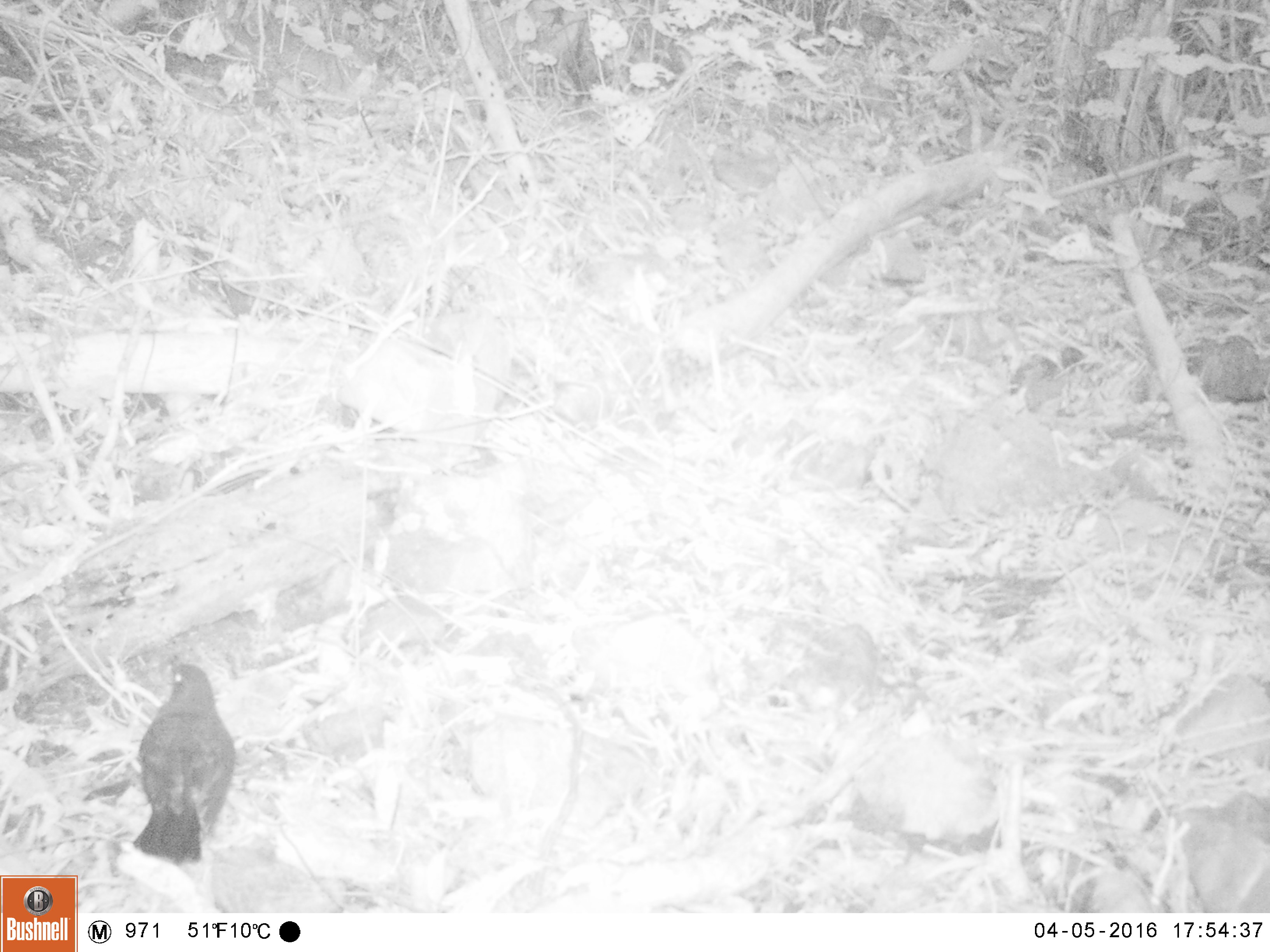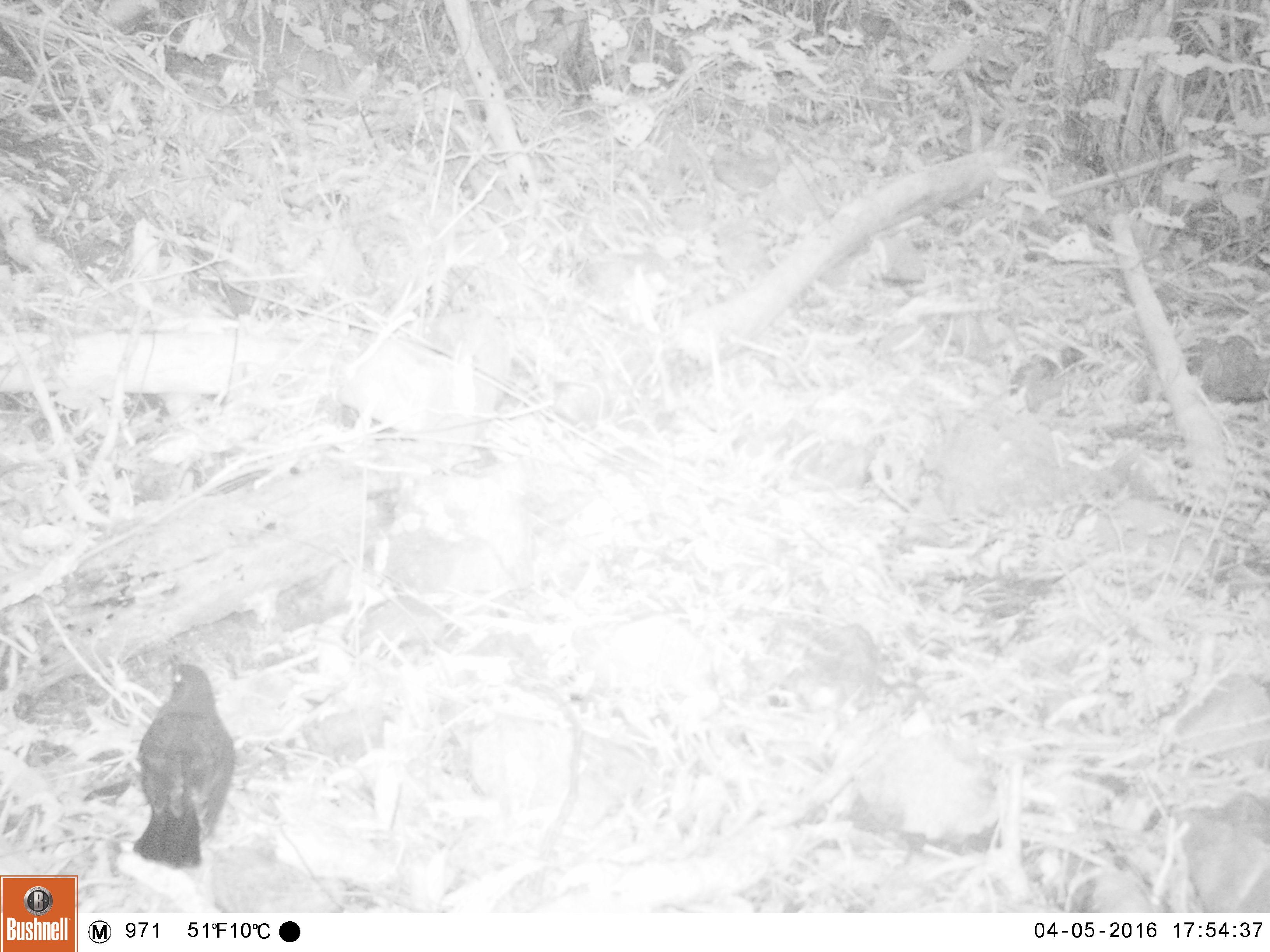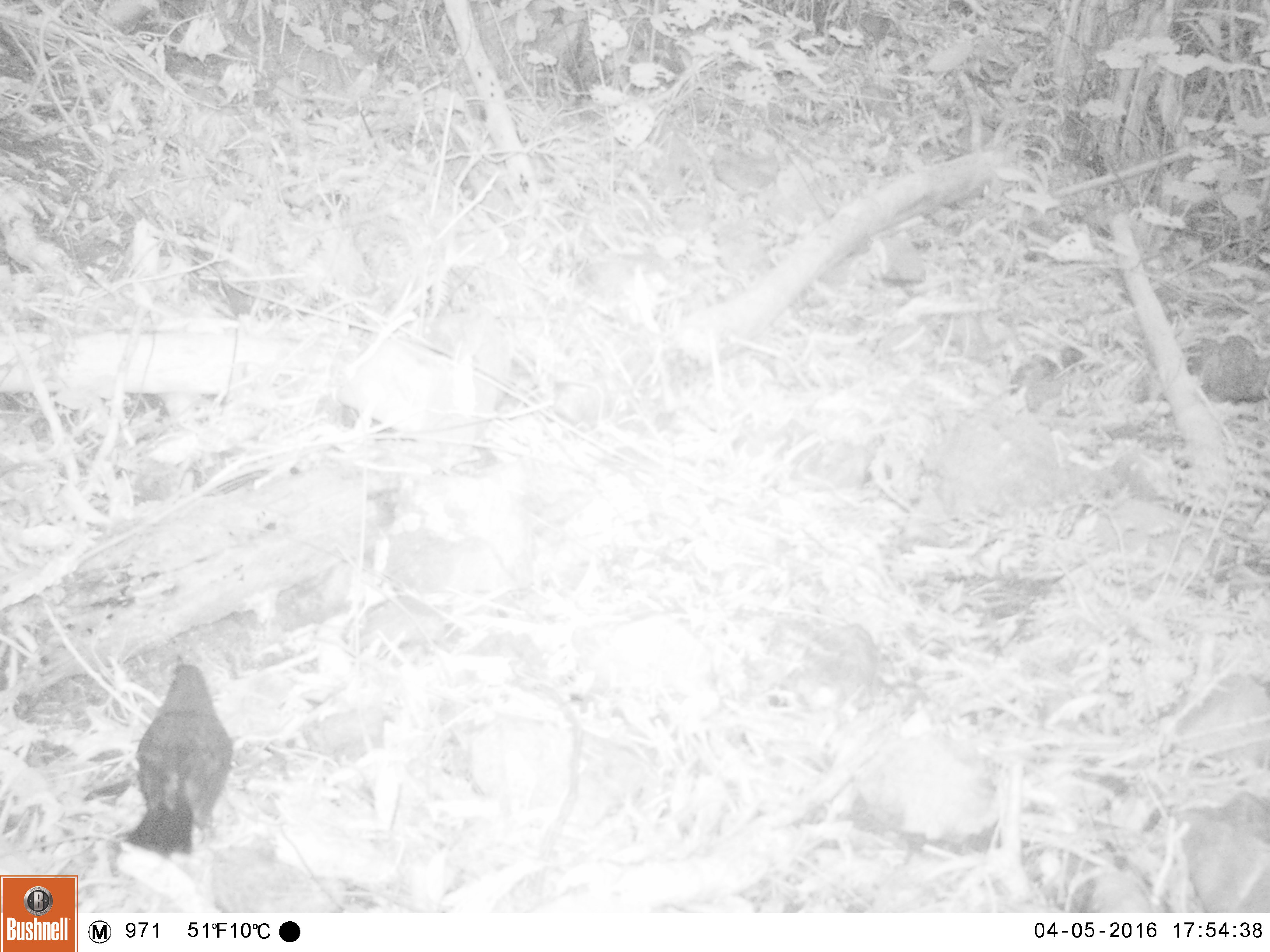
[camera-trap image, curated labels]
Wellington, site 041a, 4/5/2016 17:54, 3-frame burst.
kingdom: Animalia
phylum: Chordata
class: Aves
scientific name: Aves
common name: bird